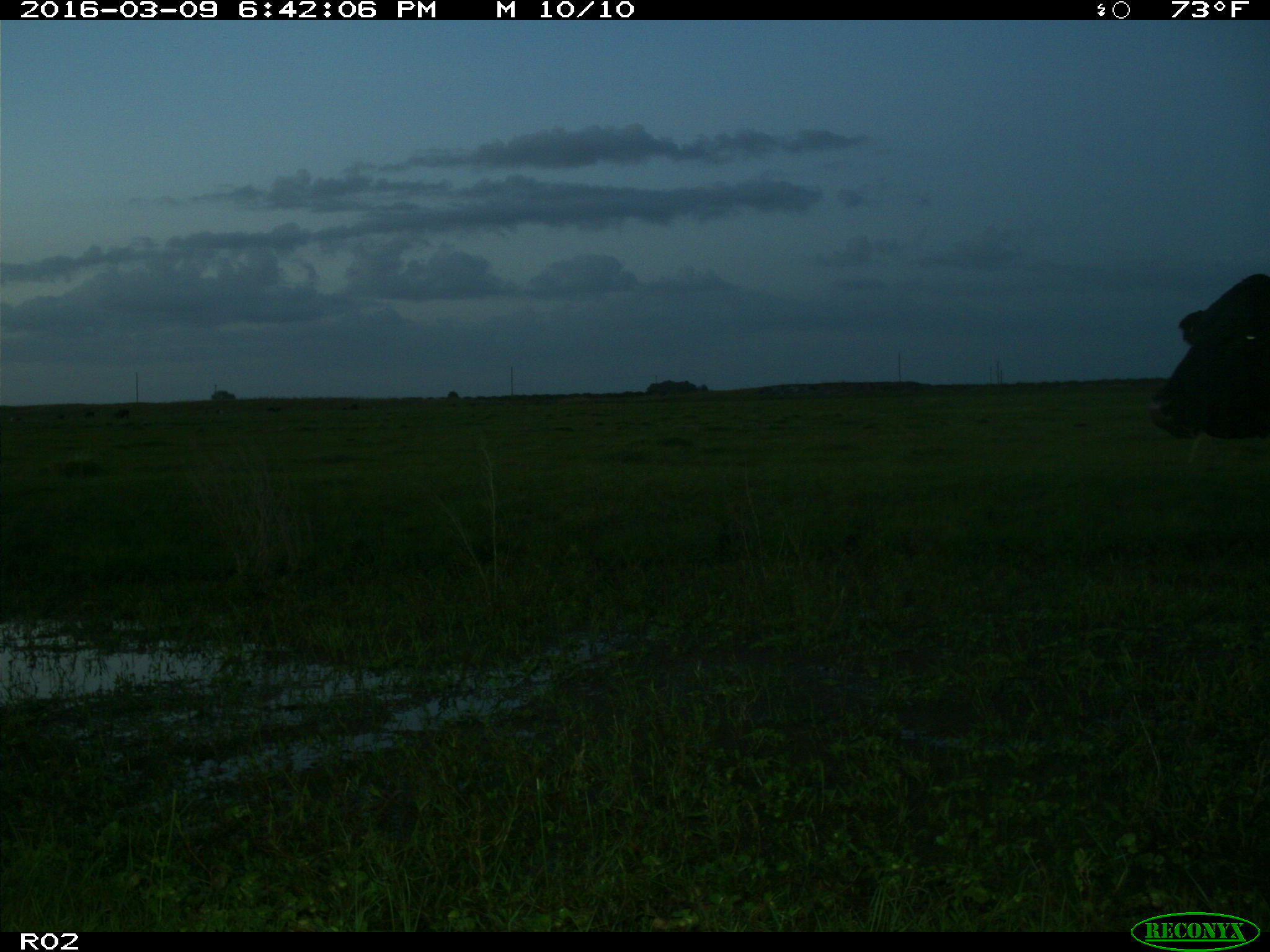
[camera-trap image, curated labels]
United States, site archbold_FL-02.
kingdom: Animalia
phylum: Chordata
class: Mammalia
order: Artiodactyla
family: Bovidae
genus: Bos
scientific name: Bos taurus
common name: domestic cow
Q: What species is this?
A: Bos taurus (domestic cow).